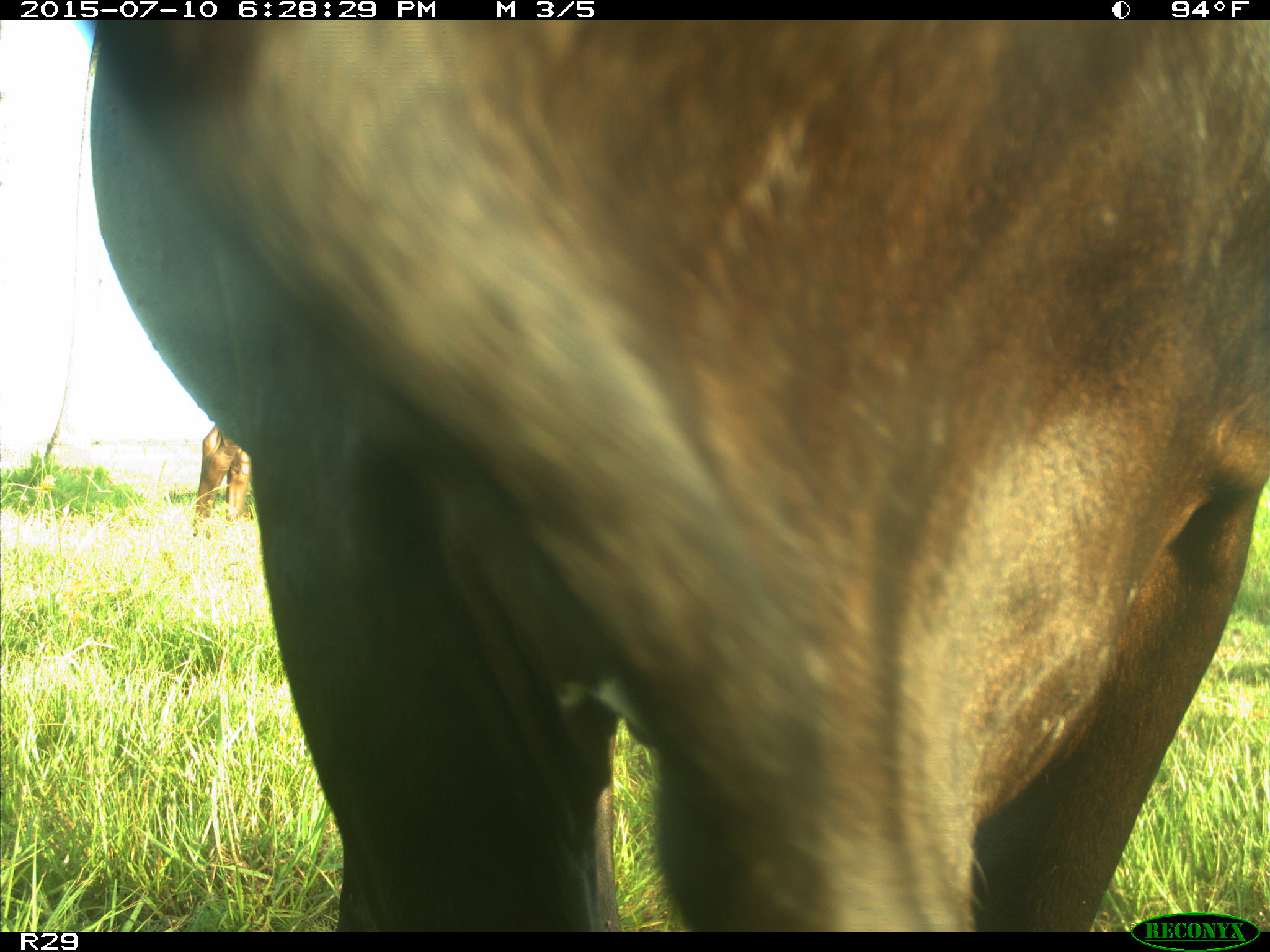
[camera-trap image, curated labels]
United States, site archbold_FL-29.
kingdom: Animalia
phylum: Chordata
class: Mammalia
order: Artiodactyla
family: Bovidae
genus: Bos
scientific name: Bos taurus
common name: domestic cow